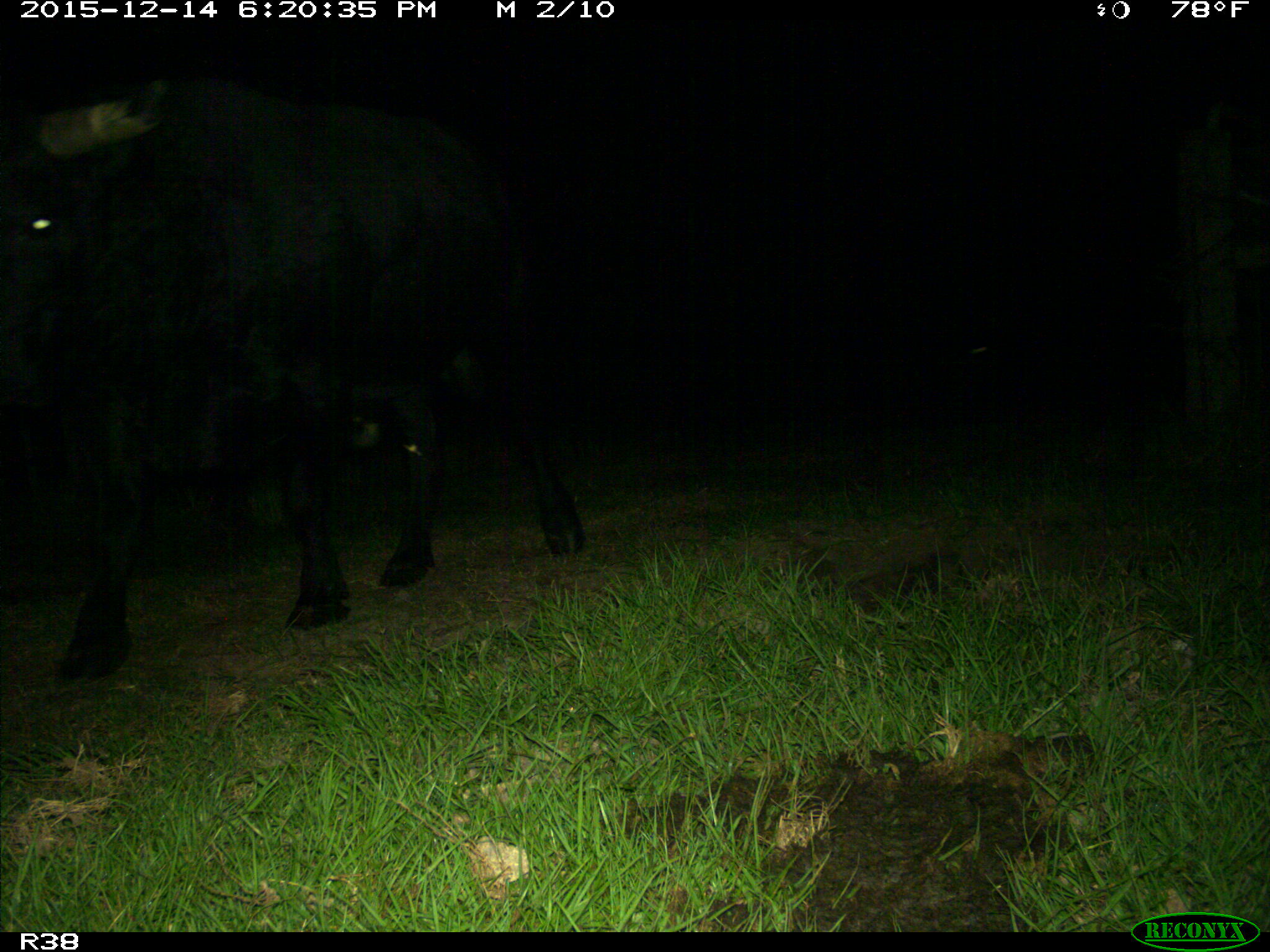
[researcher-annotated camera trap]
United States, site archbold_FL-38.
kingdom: Animalia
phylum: Chordata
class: Mammalia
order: Artiodactyla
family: Bovidae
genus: Bos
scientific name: Bos taurus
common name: domestic cow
Bos taurus (domestic cow).